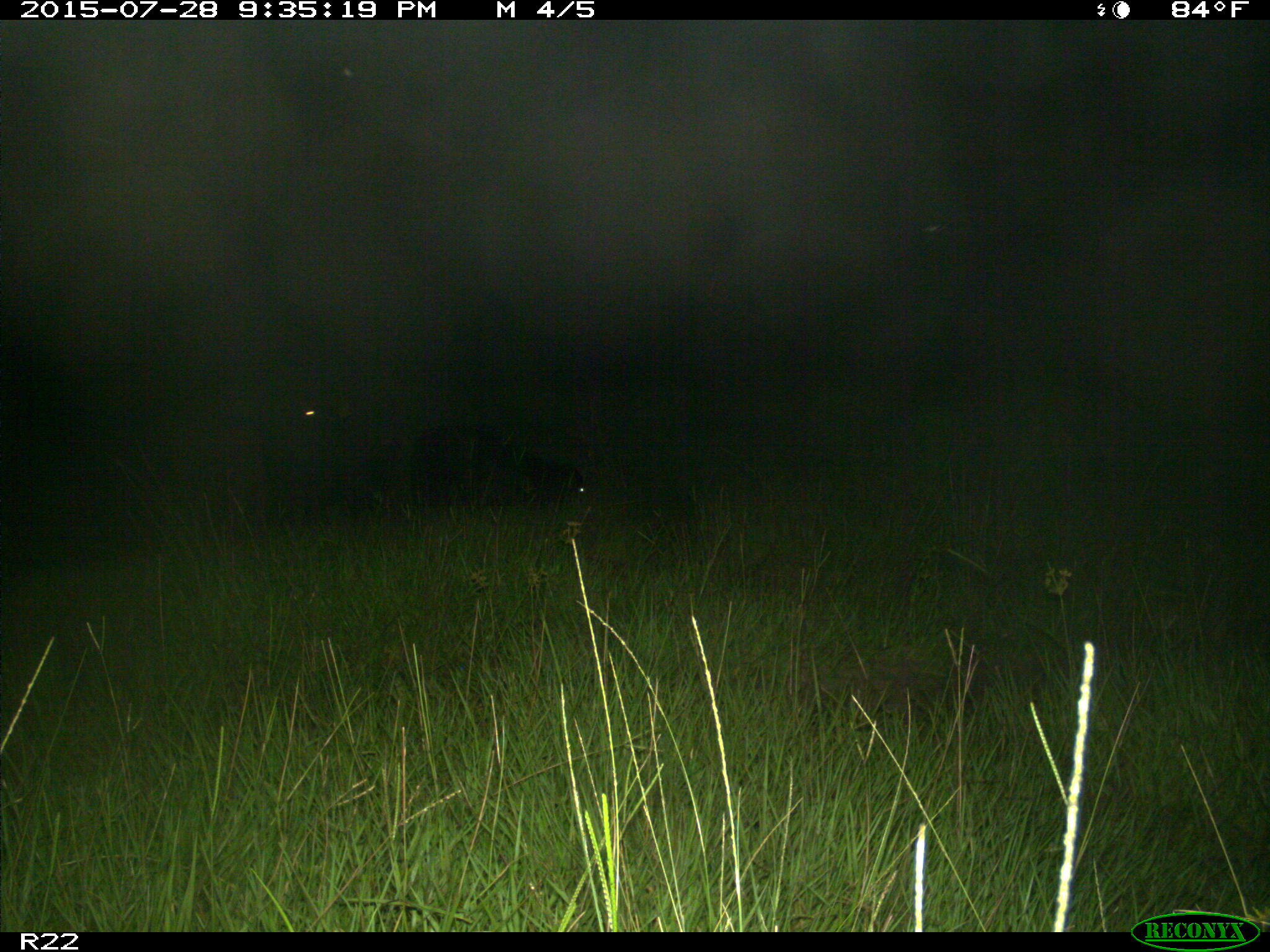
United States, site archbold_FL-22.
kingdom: Animalia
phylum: Chordata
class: Mammalia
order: Artiodactyla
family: Bovidae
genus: Bos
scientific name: Bos taurus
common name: domestic cow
Bos taurus (domestic cow).